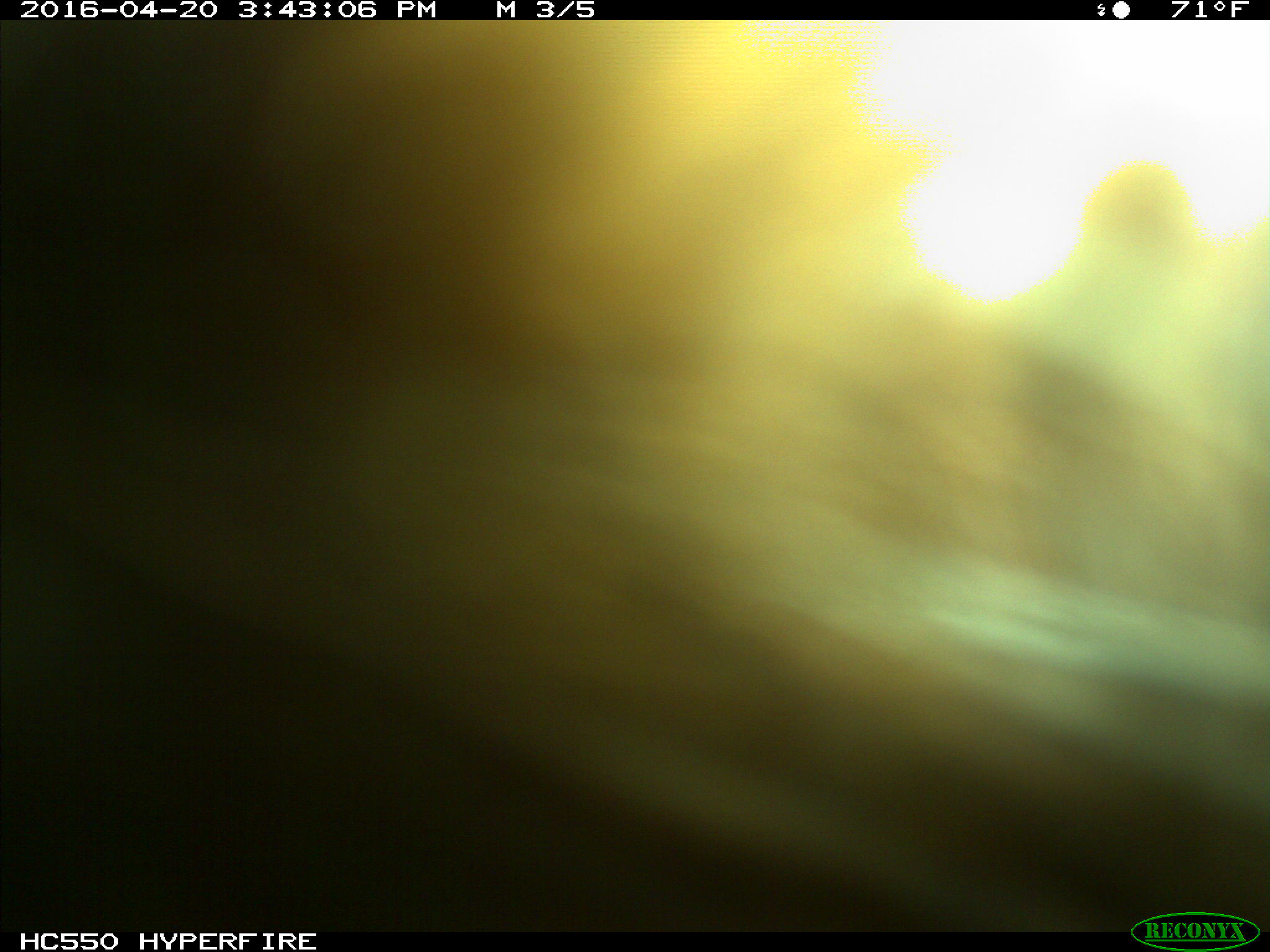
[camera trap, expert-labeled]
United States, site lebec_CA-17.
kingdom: Animalia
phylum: Chordata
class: Mammalia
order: Artiodactyla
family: Bovidae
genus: Bos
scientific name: Bos taurus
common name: domestic cow